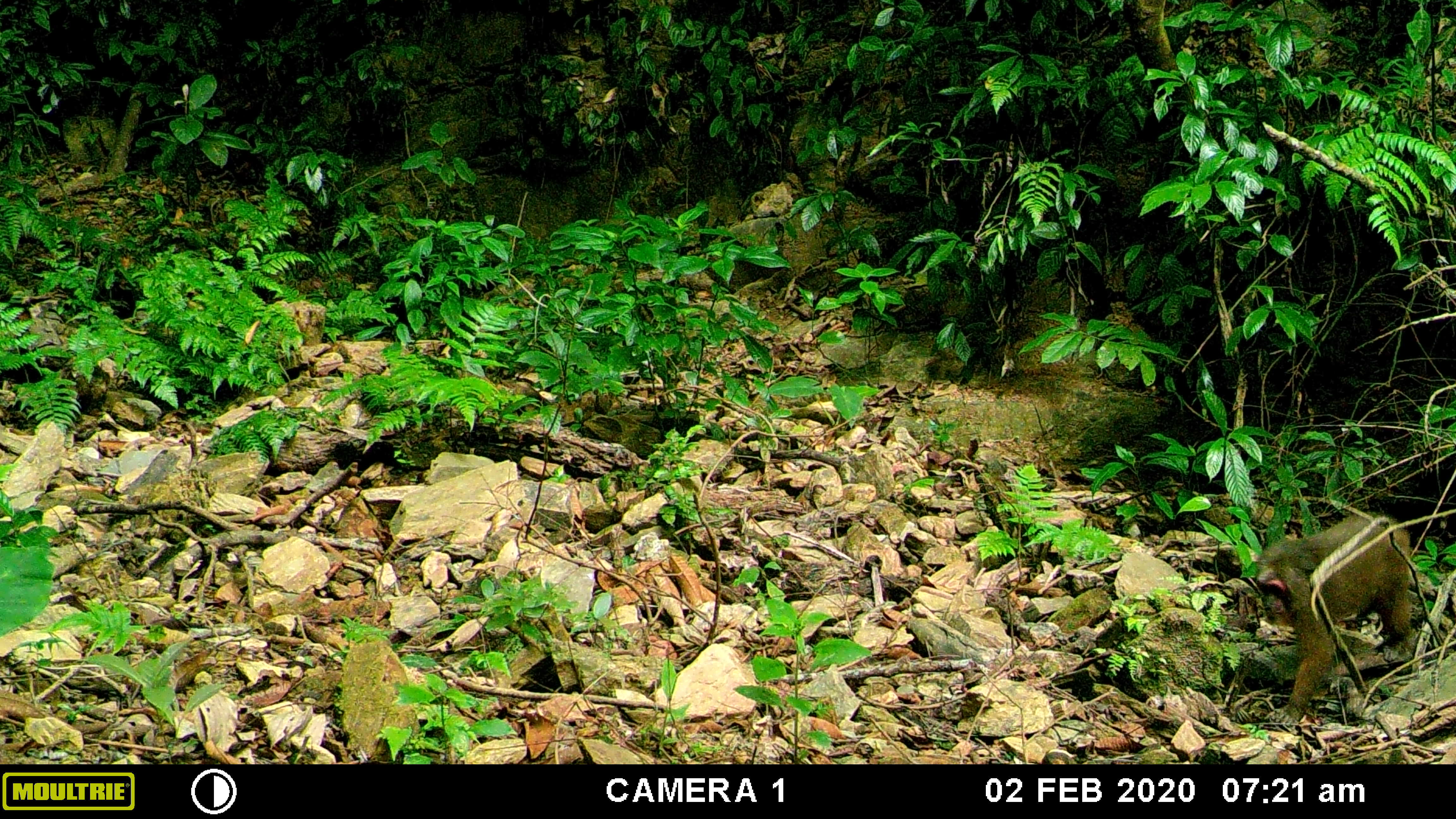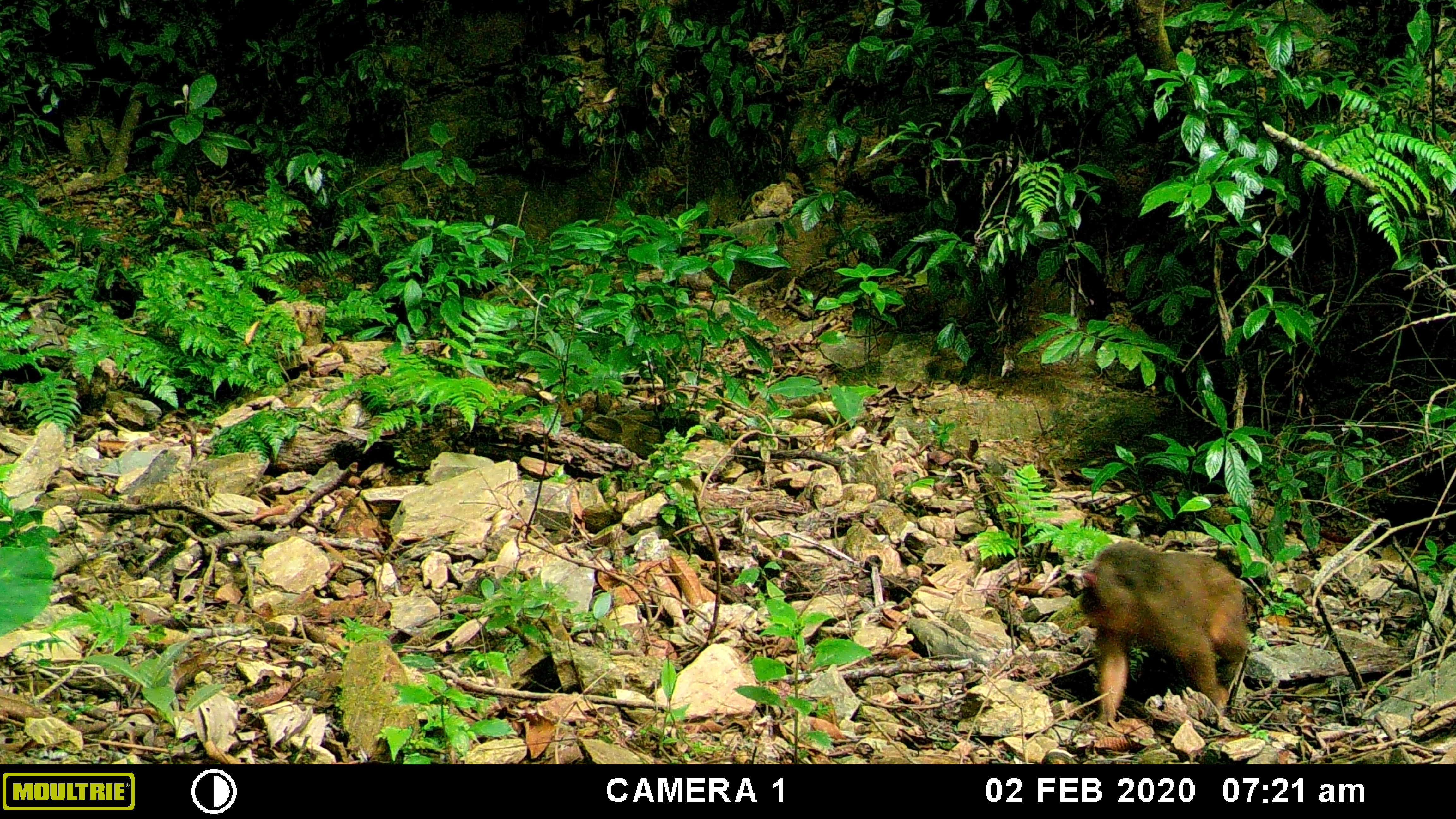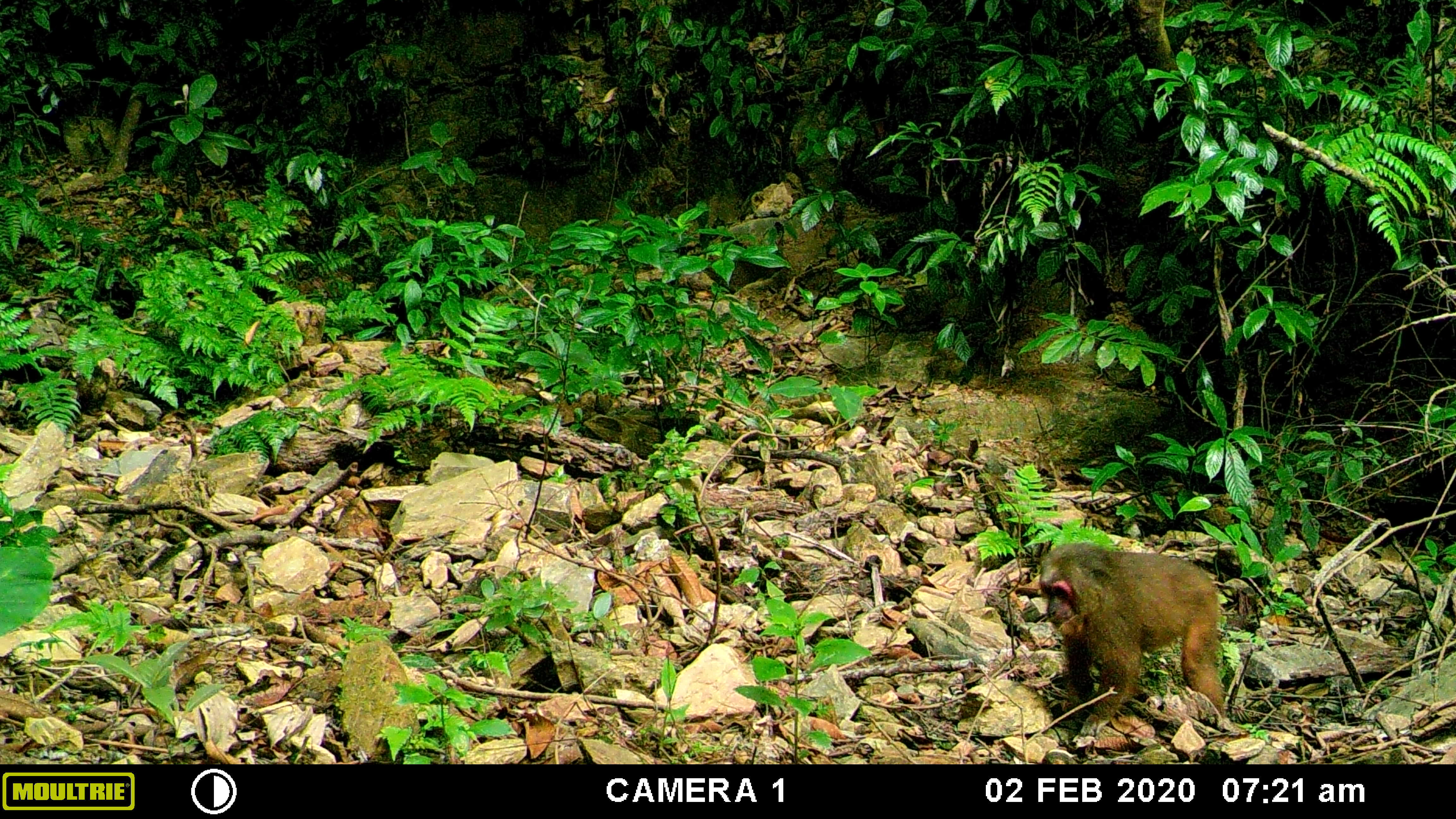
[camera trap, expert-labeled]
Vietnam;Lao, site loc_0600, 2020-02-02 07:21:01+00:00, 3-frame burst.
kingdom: Animalia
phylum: Chordata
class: Mammalia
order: Primates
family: Cercopithecidae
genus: Macaca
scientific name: Macaca arctoides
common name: stump-tailed macaque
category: stump tailed macaque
Stump tailed macaque (stump-tailed macaque) (Macaca arctoides). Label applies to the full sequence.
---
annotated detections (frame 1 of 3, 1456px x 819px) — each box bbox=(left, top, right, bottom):
stump tailed macaque: bbox=(1255, 511, 1411, 727)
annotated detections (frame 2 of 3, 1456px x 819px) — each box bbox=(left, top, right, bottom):
stump tailed macaque: bbox=(1079, 542, 1249, 726)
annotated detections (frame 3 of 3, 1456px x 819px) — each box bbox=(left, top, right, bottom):
stump tailed macaque: bbox=(1039, 542, 1225, 735)